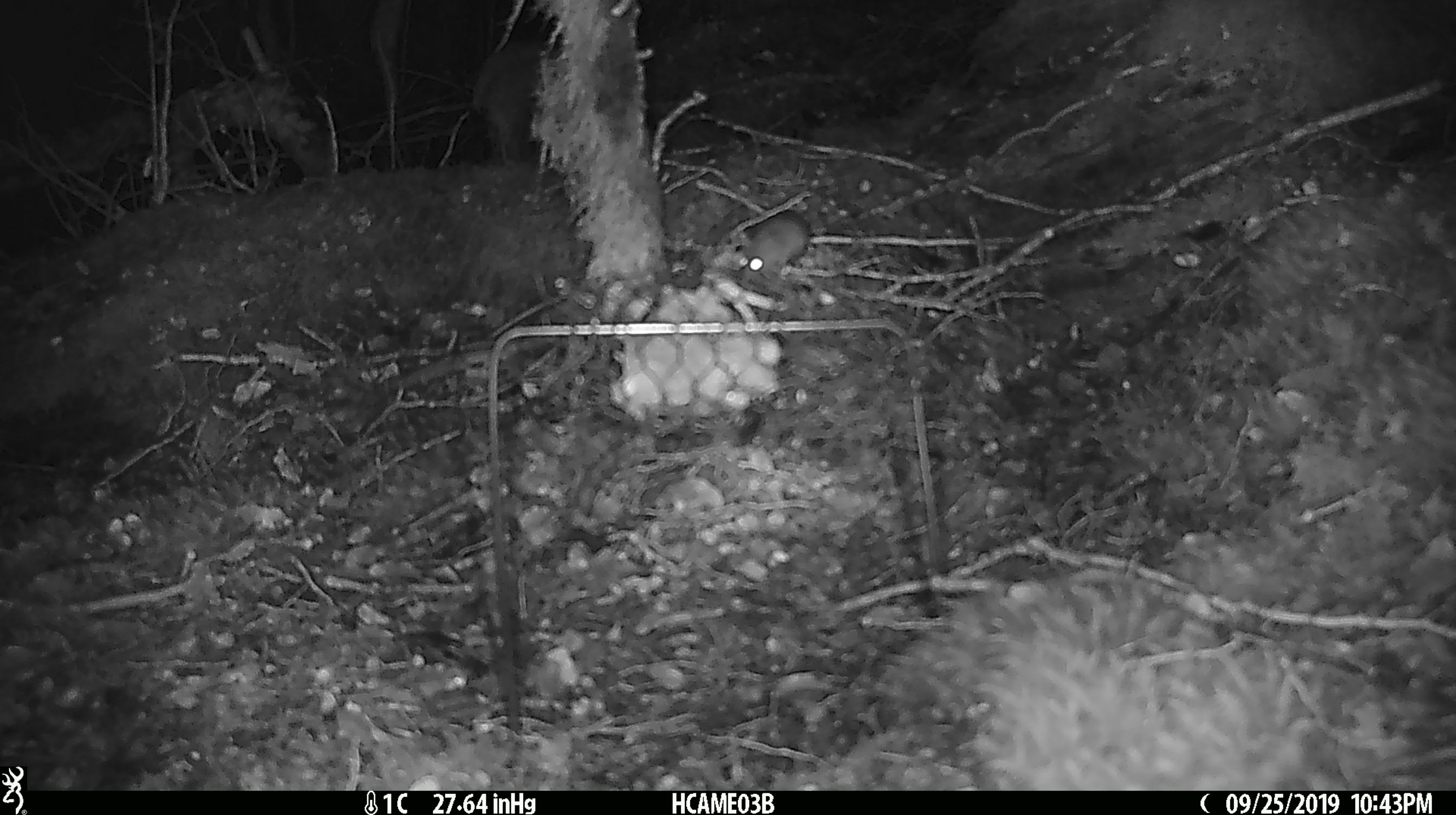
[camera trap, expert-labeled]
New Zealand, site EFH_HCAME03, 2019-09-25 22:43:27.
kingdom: Animalia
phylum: Chordata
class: Mammalia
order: Rodentia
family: Muridae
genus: Mus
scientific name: Mus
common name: mouse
Mouse (Mus).